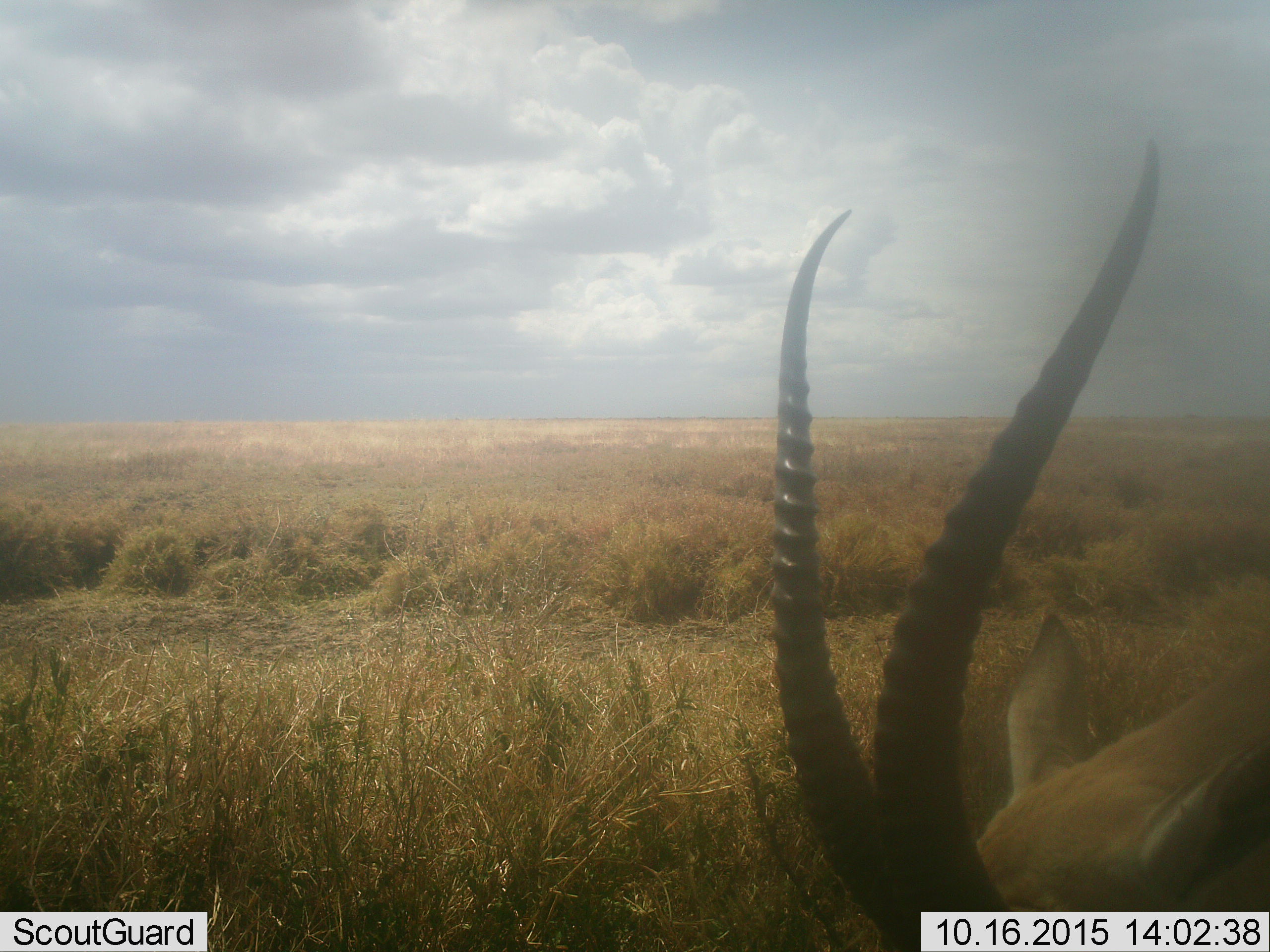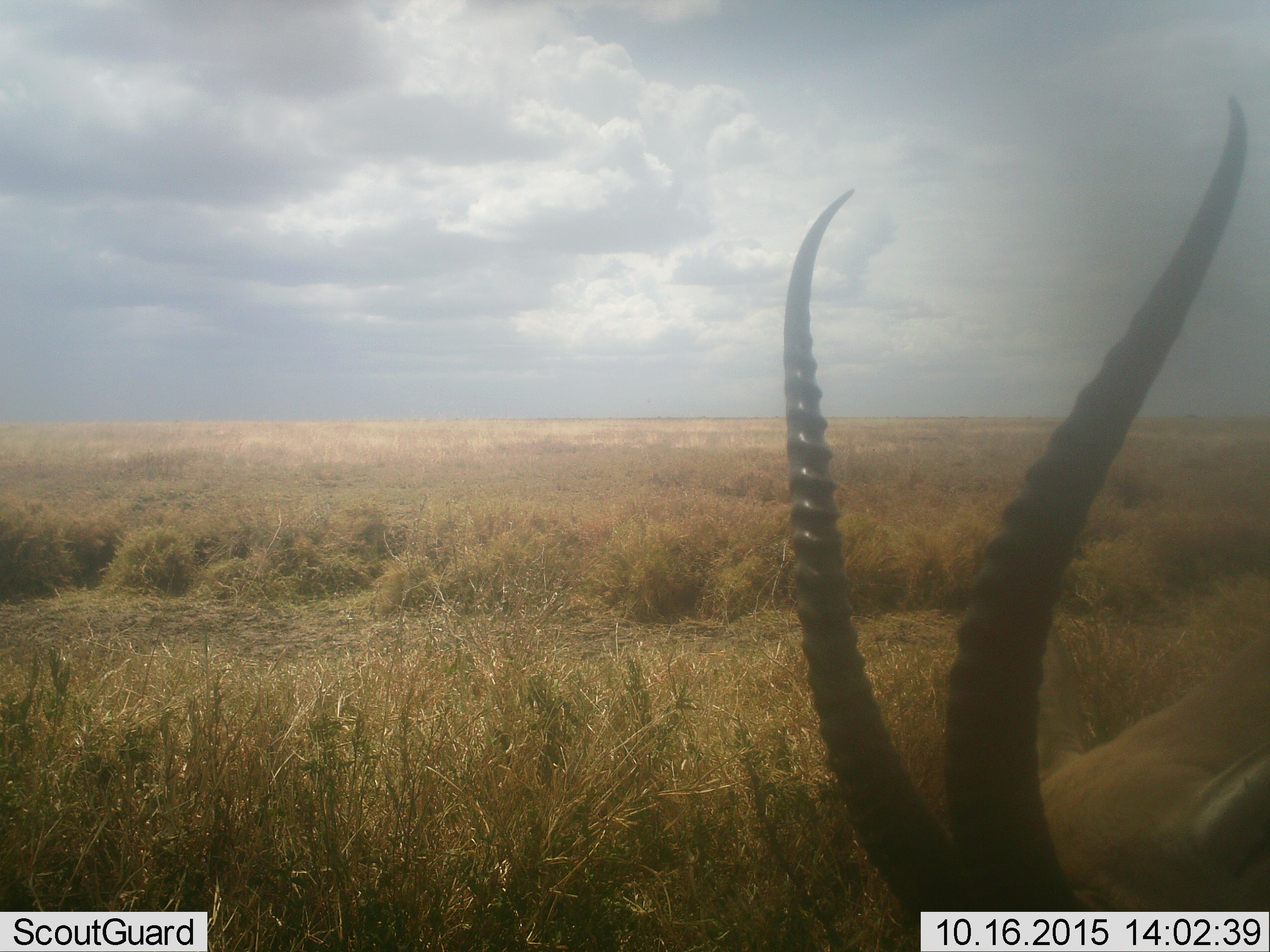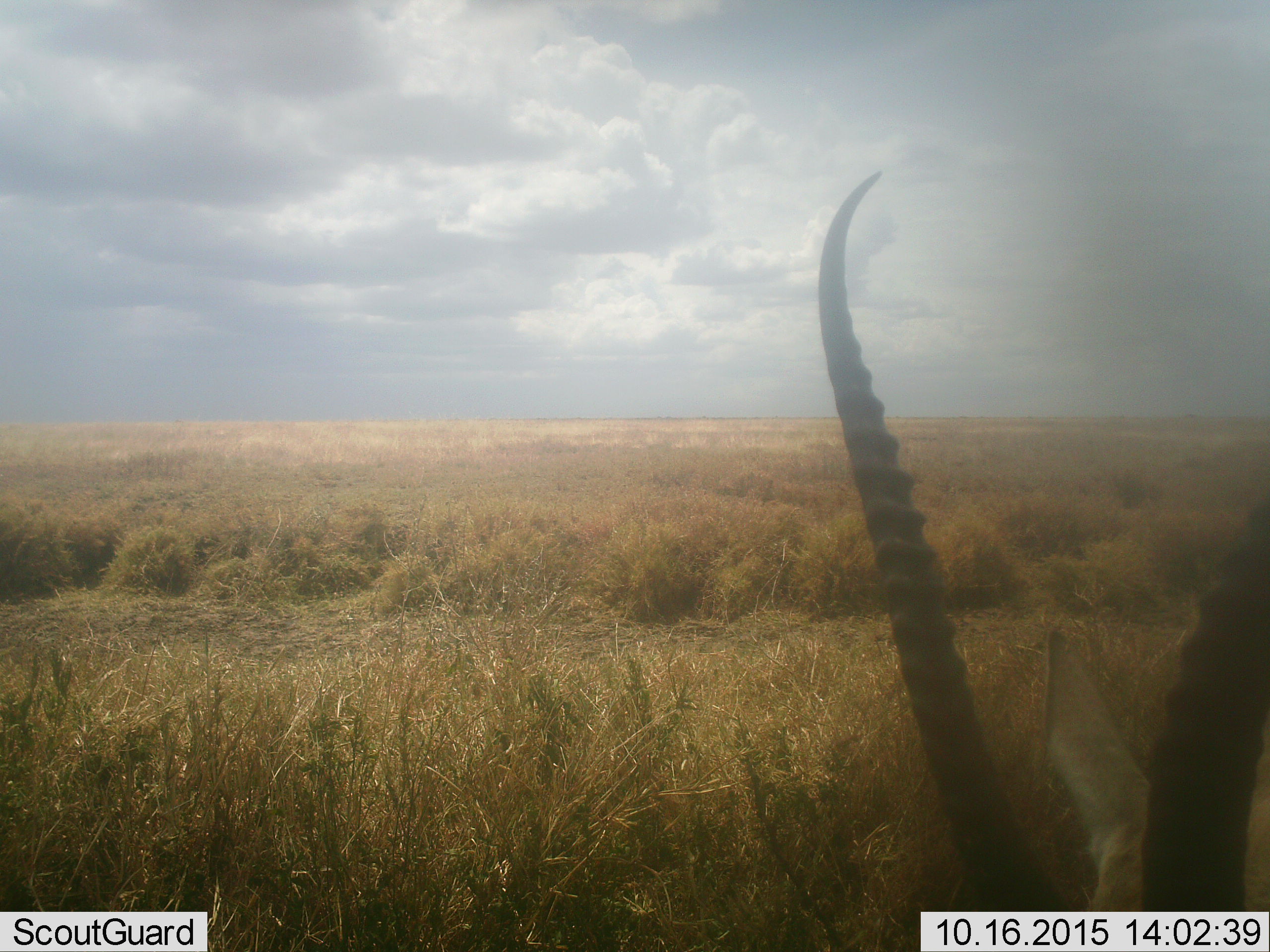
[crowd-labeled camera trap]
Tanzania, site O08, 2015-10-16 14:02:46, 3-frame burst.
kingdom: Animalia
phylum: Chordata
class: Mammalia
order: Artiodactyla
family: Bovidae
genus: Nanger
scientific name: Nanger granti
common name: grant's gazelle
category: gazellegrants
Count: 1.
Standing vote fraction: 100%.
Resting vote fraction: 0%.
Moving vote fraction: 20%.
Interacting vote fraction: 0%.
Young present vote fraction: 0%.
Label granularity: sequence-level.